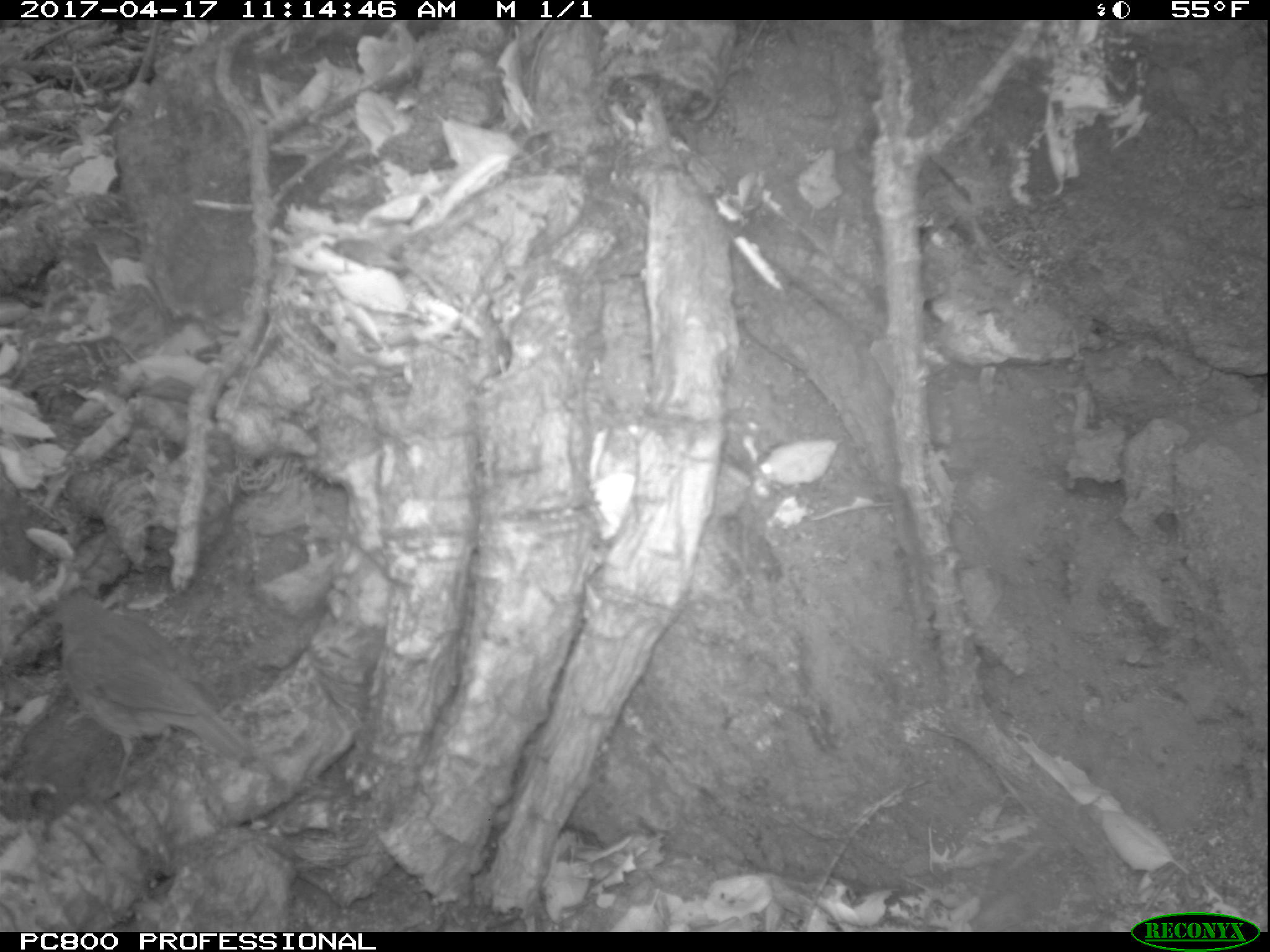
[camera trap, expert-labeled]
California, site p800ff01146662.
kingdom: Animalia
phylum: Chordata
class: Mammalia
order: Rodentia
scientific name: Rodentia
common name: rodent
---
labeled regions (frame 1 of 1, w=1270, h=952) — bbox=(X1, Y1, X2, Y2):
rodent: bbox=(58, 584, 254, 800)